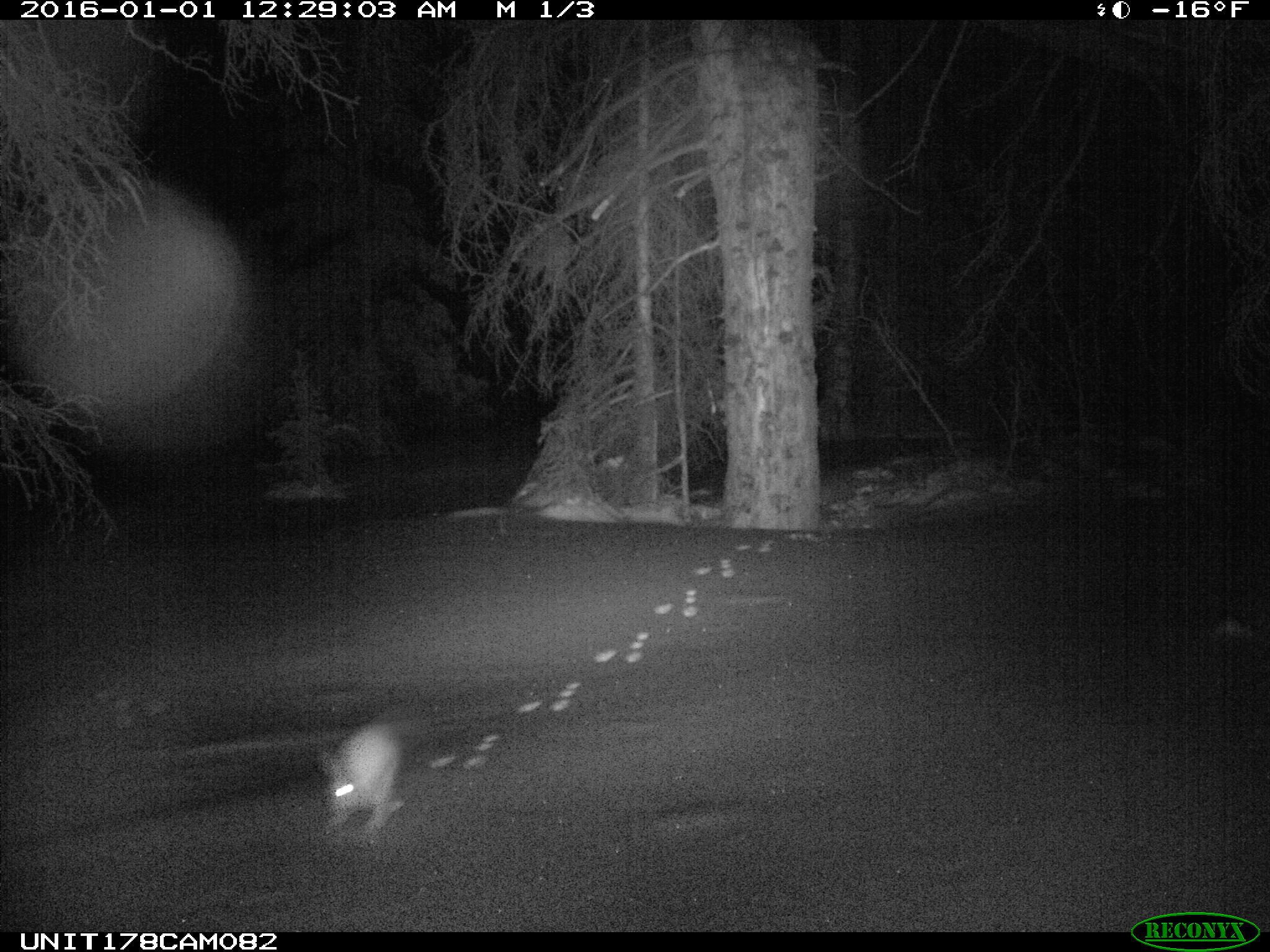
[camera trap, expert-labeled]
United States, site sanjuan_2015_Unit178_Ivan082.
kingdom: Animalia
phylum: Chordata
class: Mammalia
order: Lagomorpha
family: Leporidae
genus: Lepus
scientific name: Lepus americanus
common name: snowshoe hare